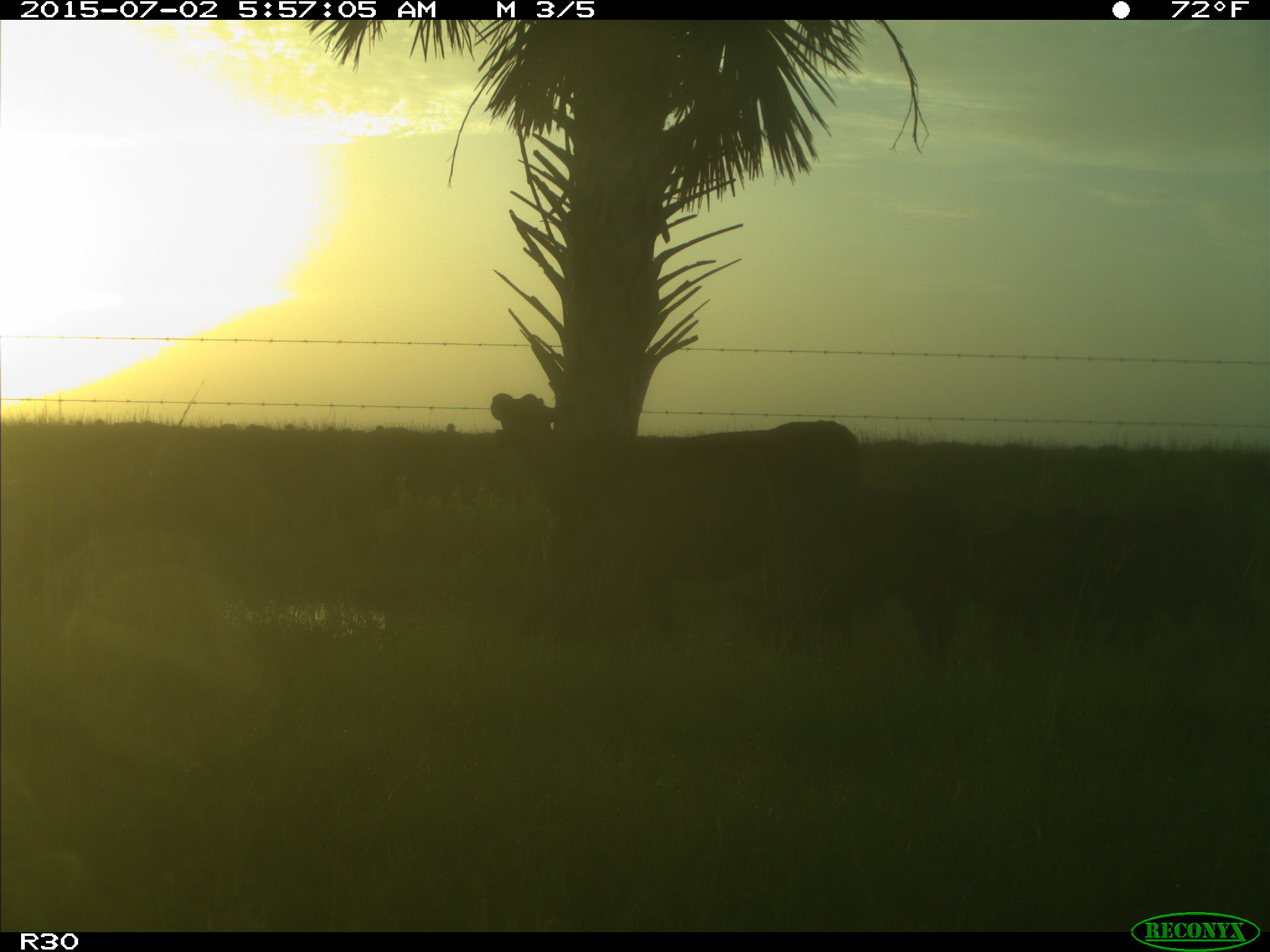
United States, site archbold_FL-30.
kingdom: Animalia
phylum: Chordata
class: Mammalia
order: Artiodactyla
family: Bovidae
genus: Bos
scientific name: Bos taurus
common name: domestic cow